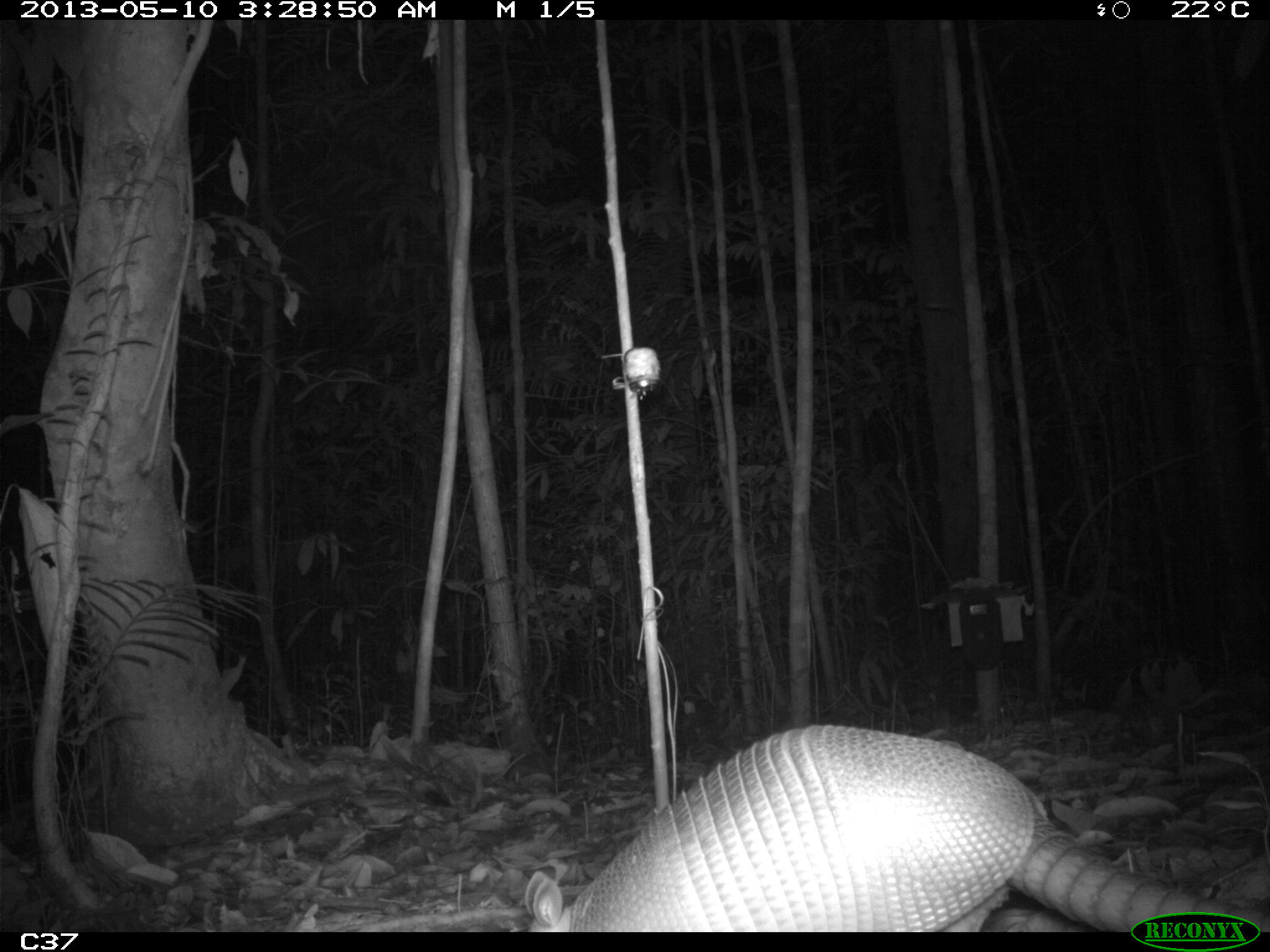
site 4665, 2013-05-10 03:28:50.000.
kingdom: Animalia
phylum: Chordata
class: Mammalia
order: Cingulata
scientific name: Cingulata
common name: armadillo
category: unknown armadillo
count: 1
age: adult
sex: male